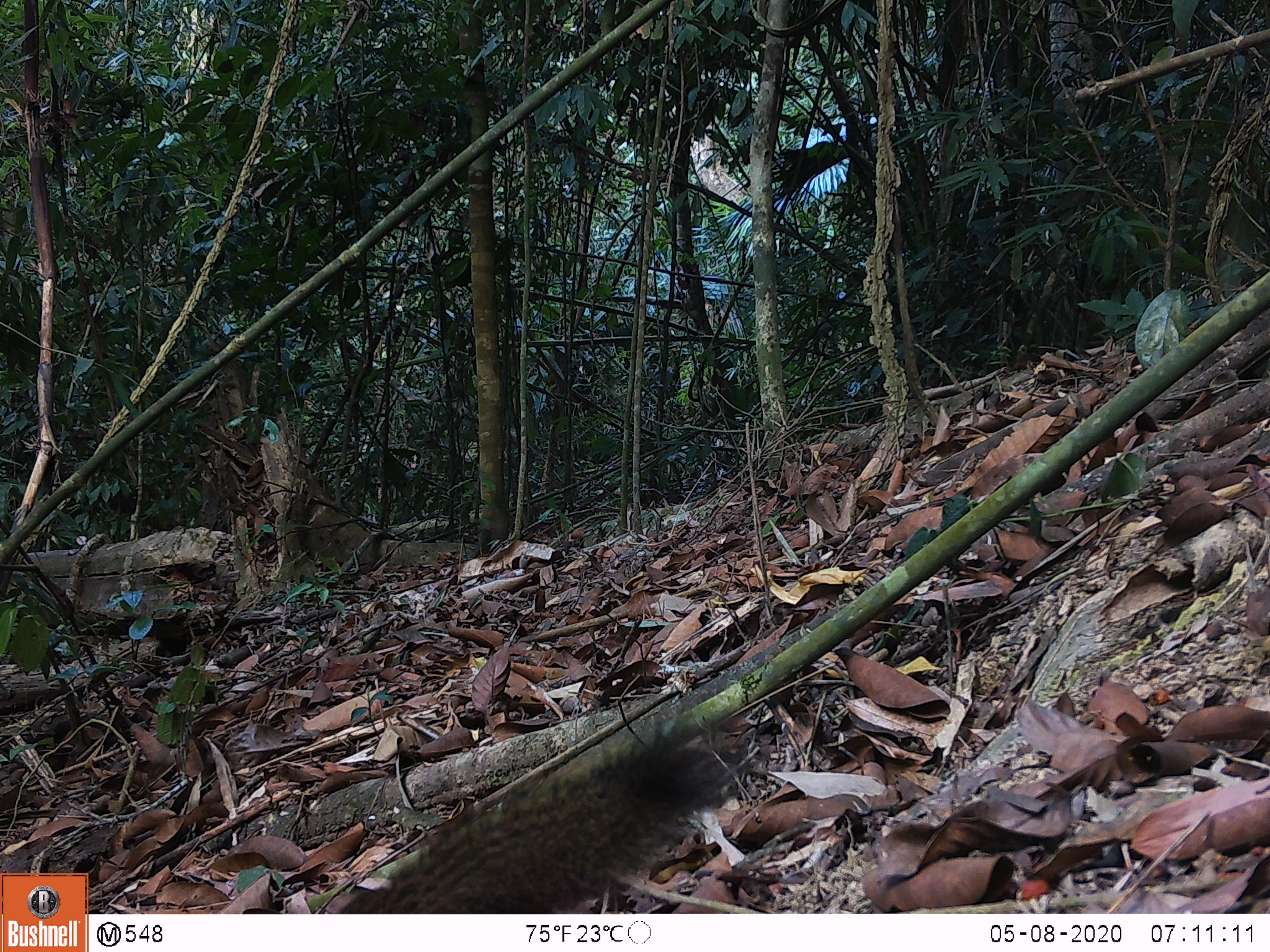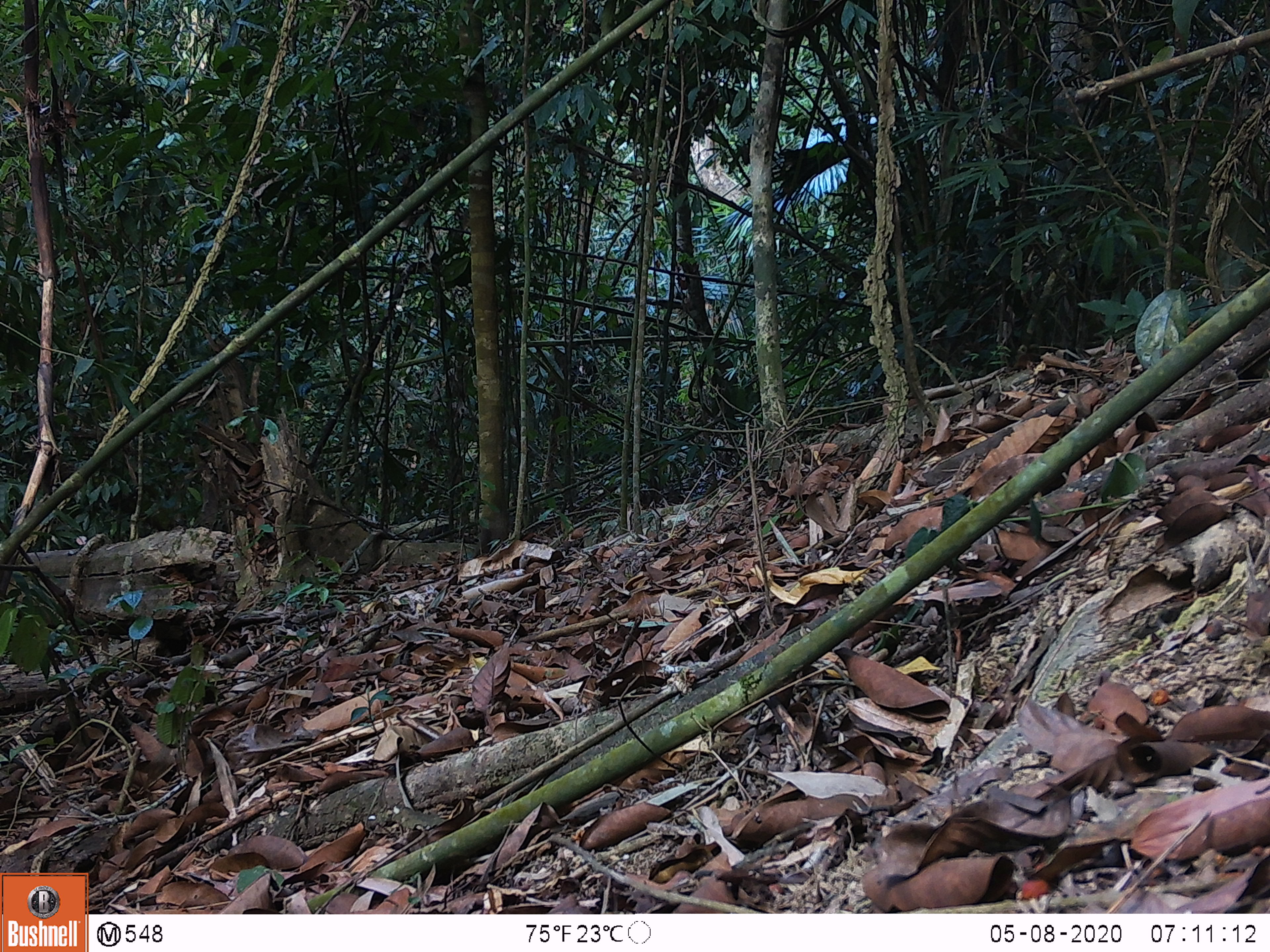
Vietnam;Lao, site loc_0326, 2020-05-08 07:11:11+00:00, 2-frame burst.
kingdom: Animalia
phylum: Chordata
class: Mammalia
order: Rodentia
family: Sciuridae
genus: Callosciurus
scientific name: Callosciurus erythraeus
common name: pallas's squirrel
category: pallass squirrel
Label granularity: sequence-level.